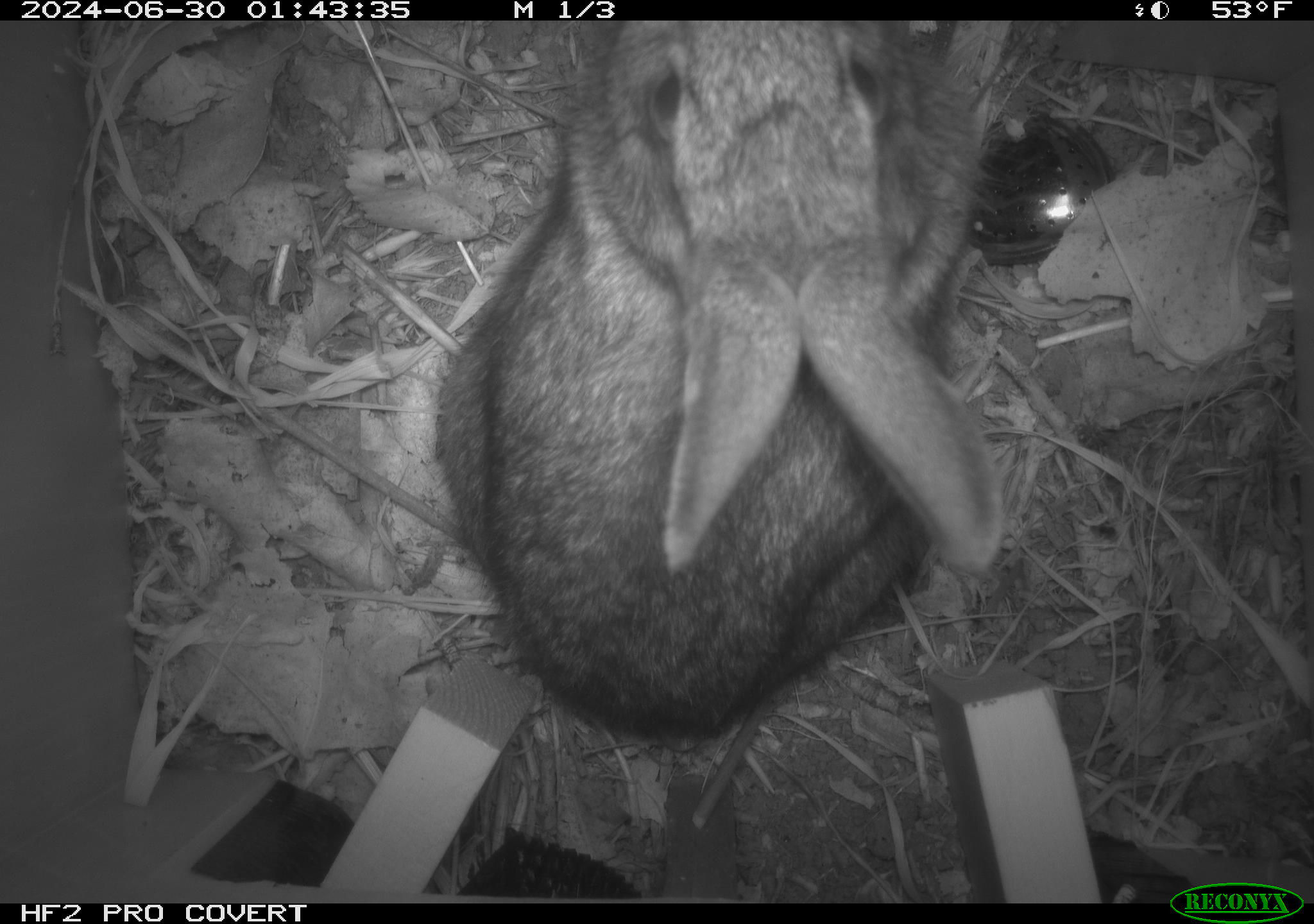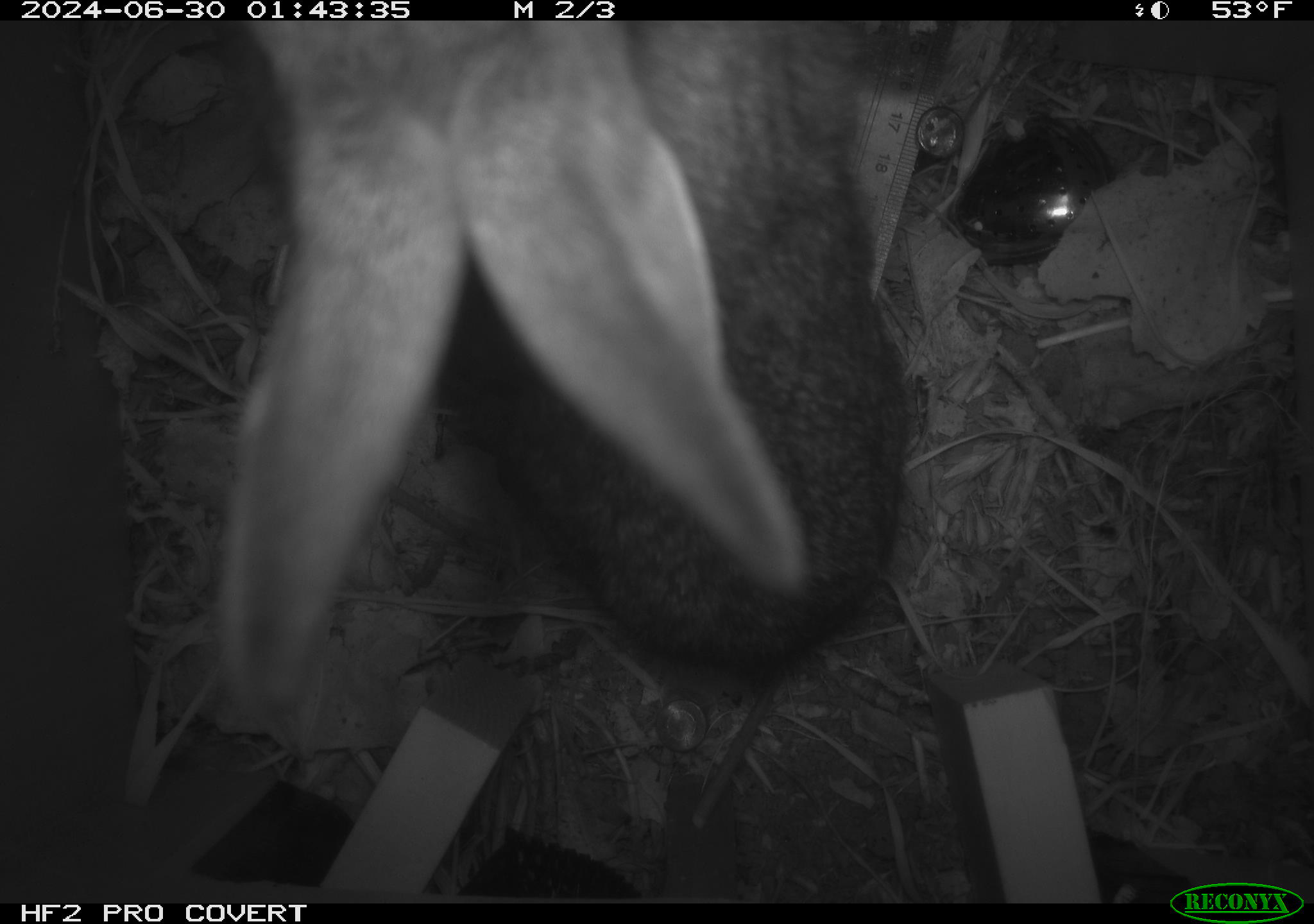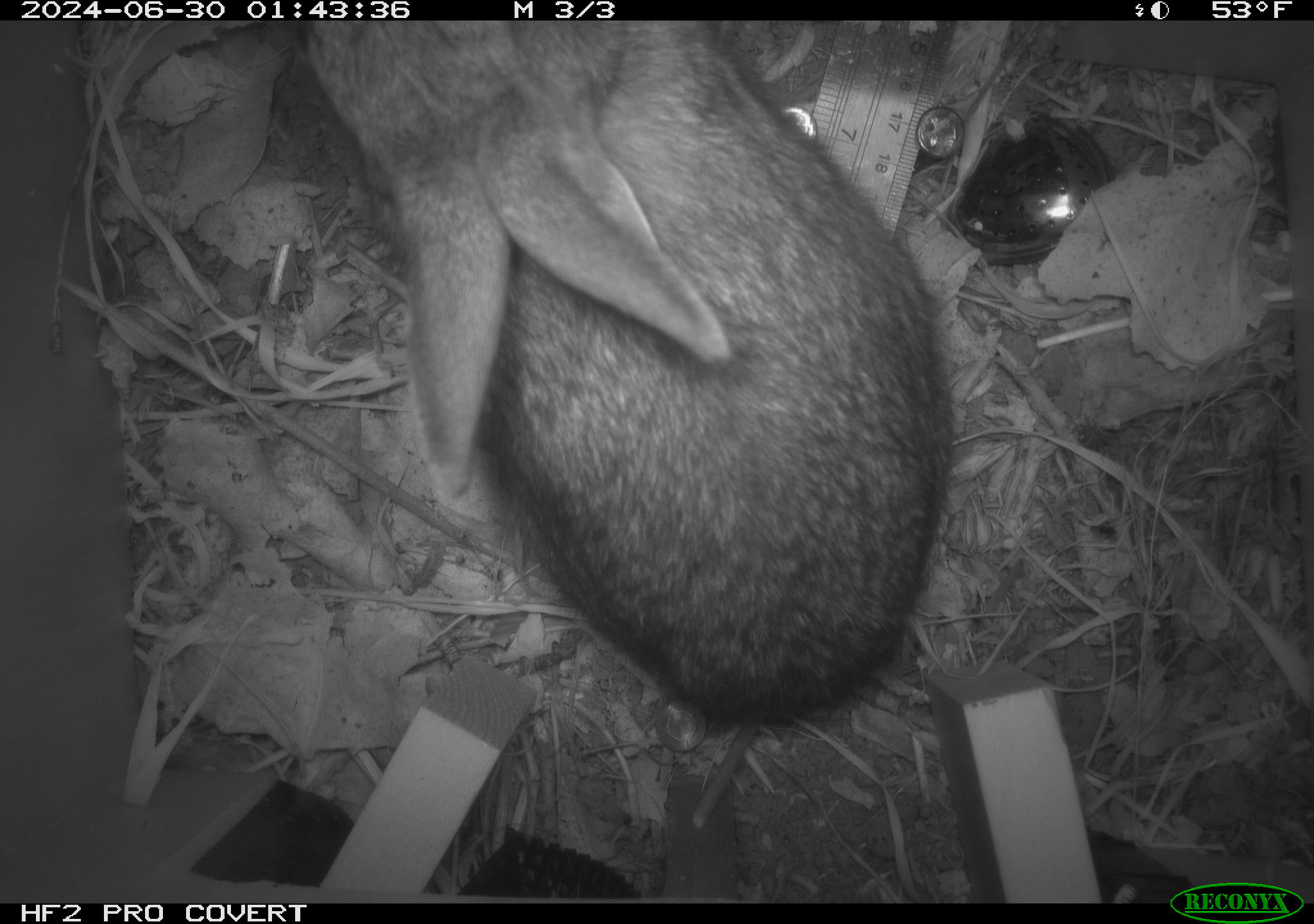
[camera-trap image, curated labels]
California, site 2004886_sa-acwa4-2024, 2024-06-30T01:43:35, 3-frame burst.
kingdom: Animalia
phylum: Chordata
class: Mammalia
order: Lagomorpha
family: Leporidae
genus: Sylvilagus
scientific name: Sylvilagus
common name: cottontail rabbits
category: sylvilagus species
Sylvilagus species (cottontail rabbits) (Sylvilagus).